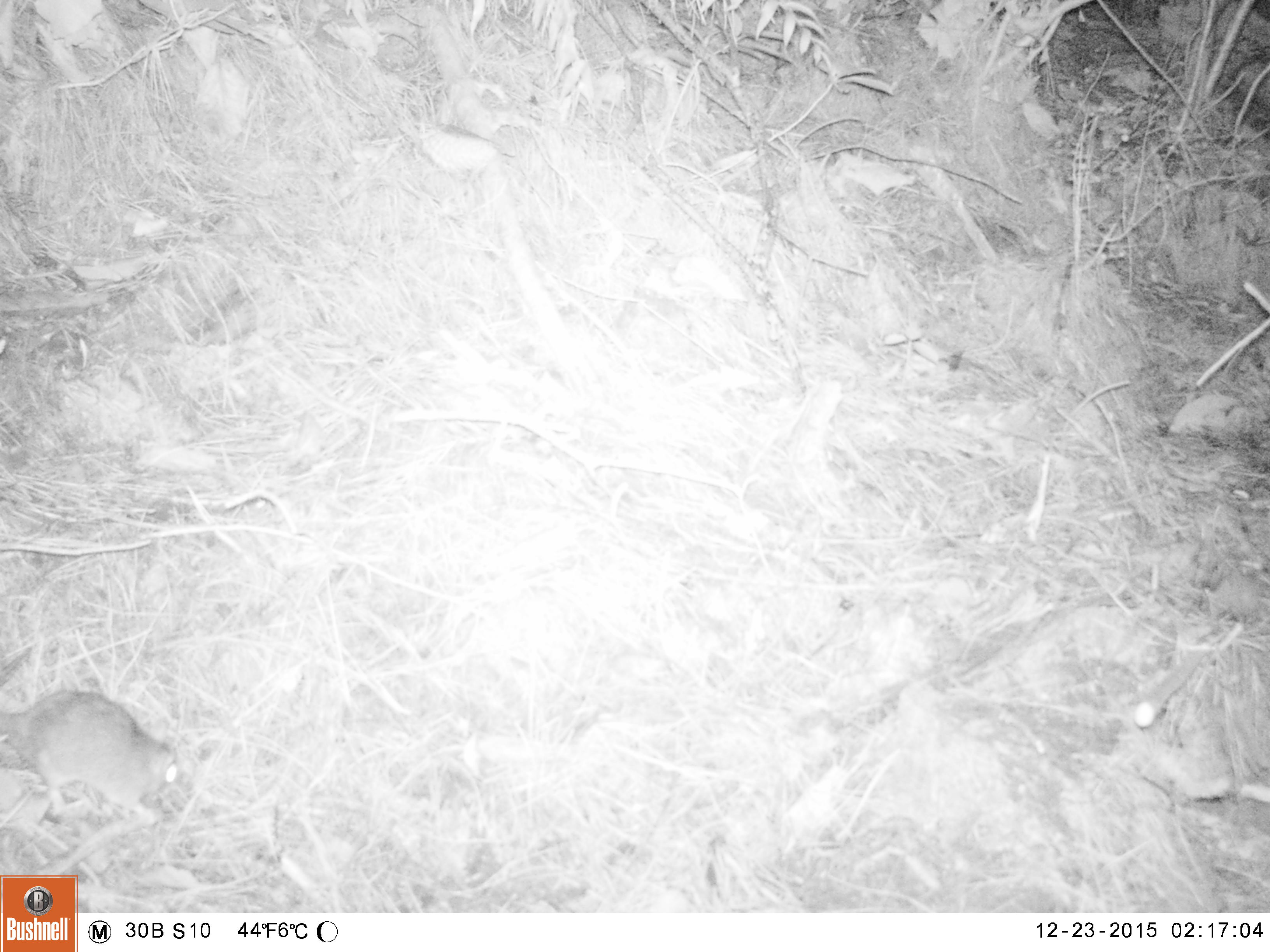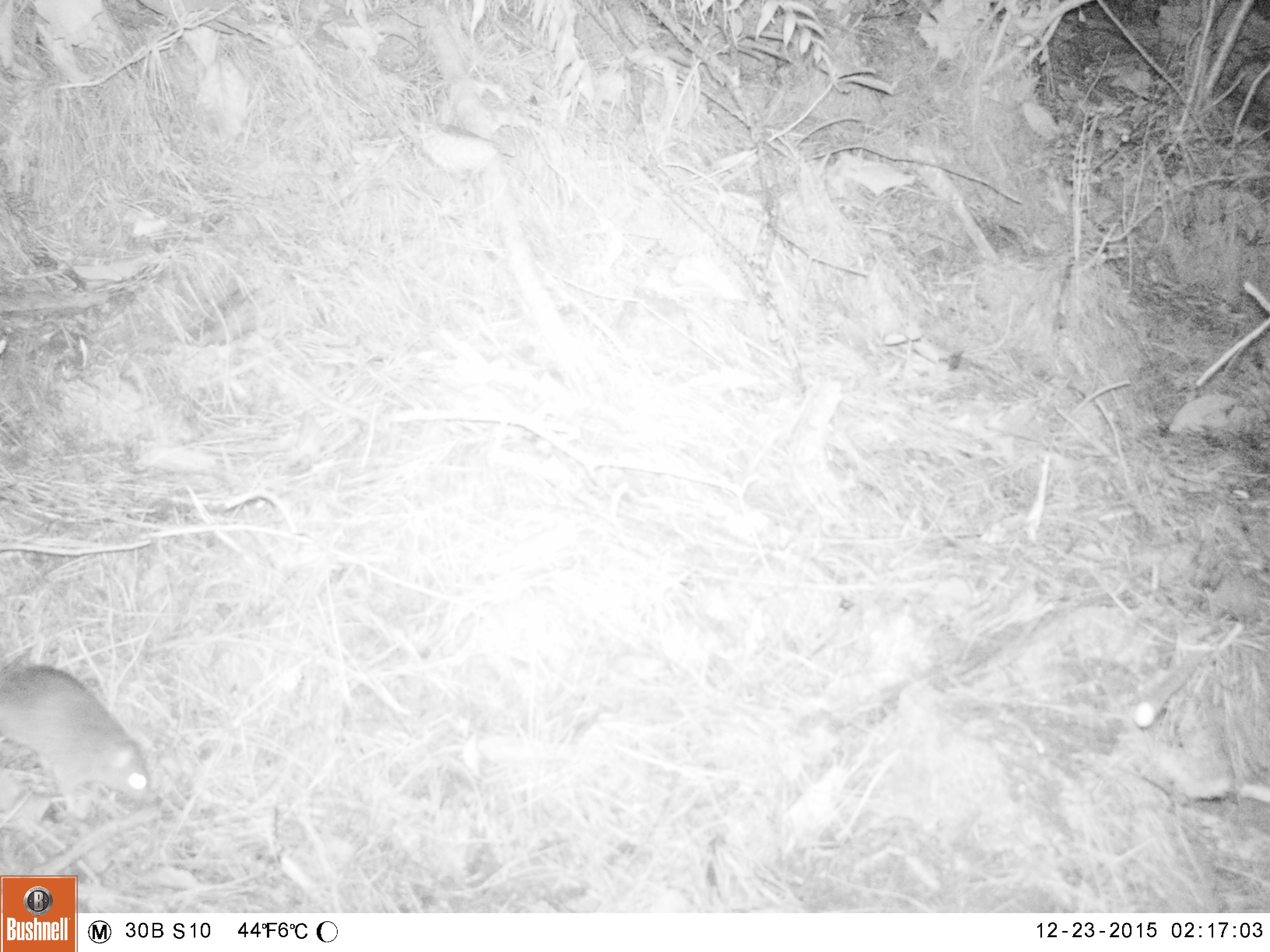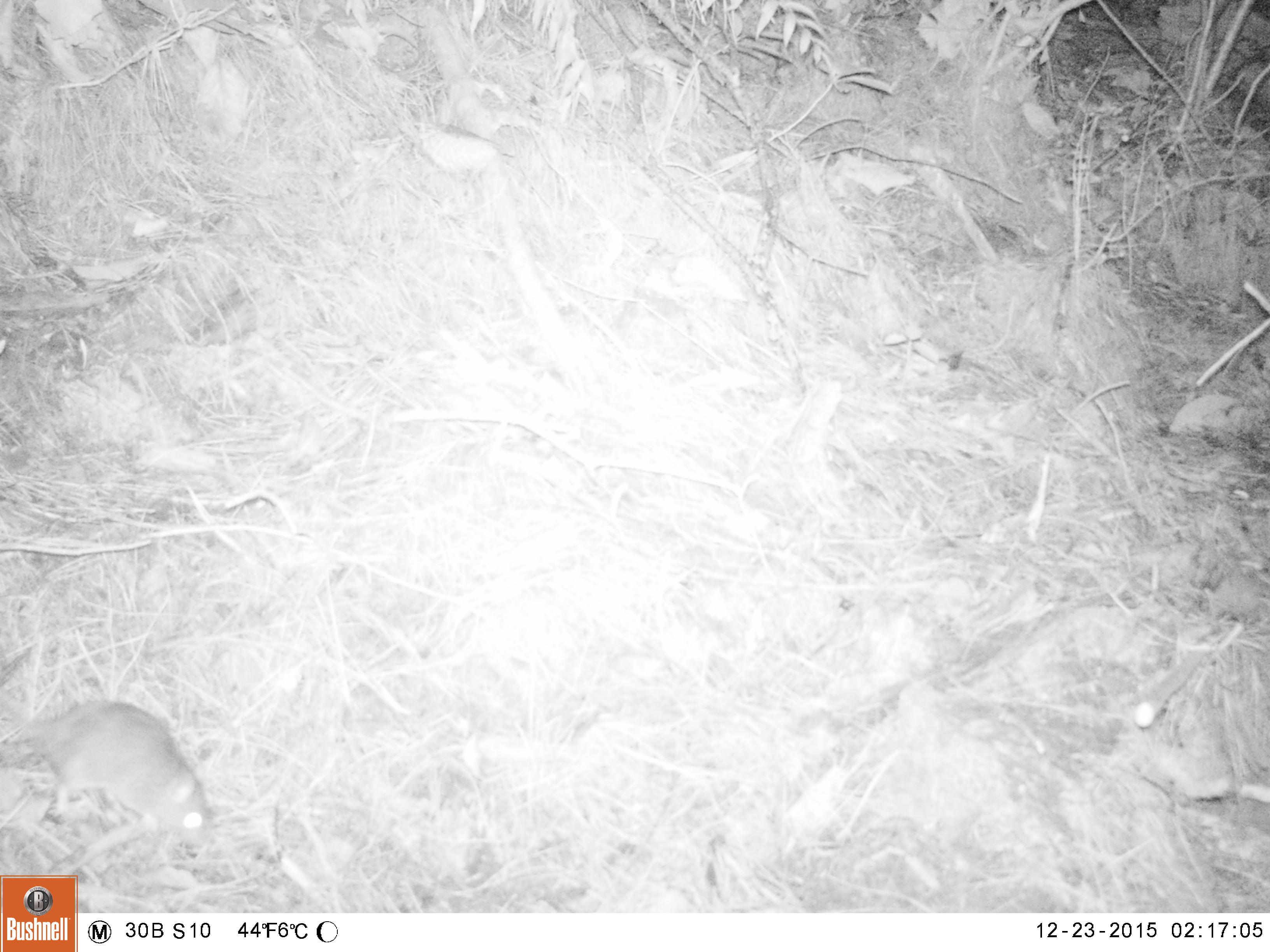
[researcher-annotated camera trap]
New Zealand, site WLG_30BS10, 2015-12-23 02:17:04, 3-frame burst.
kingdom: Animalia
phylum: Chordata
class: Mammalia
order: Rodentia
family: Muridae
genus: Rattus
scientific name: Rattus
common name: rat